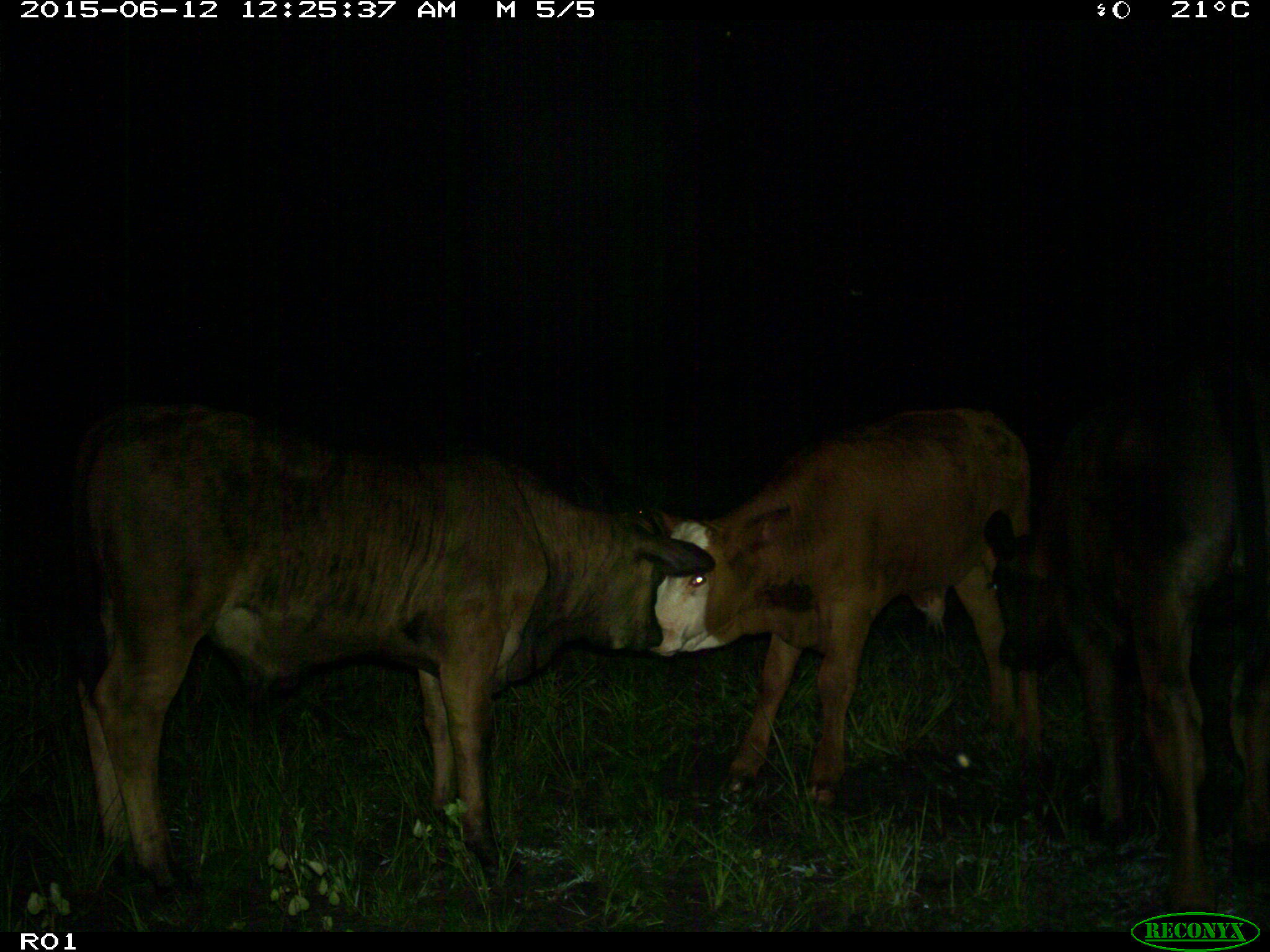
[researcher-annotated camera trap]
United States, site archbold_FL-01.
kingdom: Animalia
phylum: Chordata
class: Mammalia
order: Artiodactyla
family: Bovidae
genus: Bos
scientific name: Bos taurus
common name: domestic cow